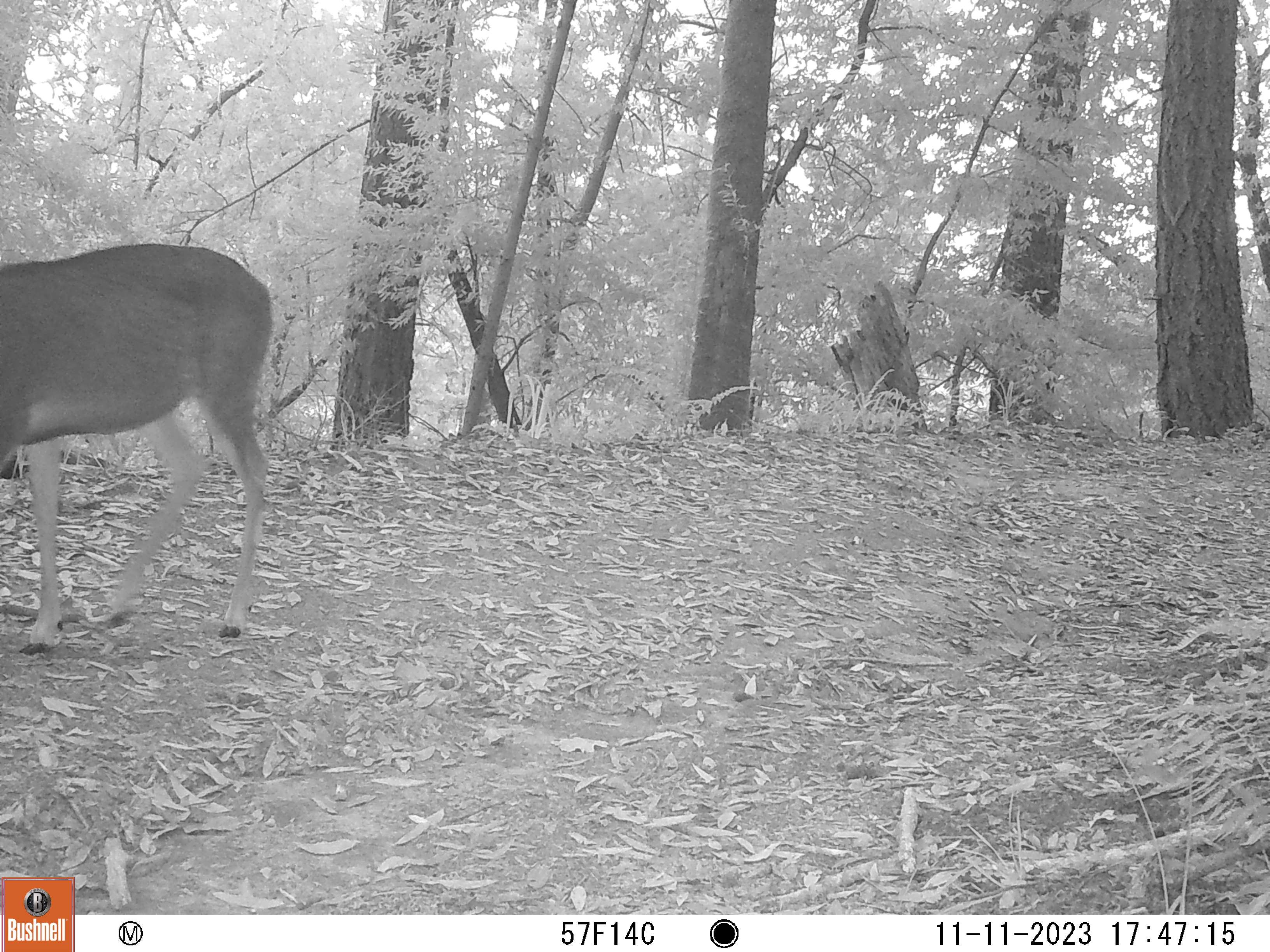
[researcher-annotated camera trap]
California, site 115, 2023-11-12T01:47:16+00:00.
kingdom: Animalia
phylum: Chordata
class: Mammalia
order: Artiodactyla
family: Cervidae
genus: Odocoileus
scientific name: Odocoileus hemionus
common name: mule deer